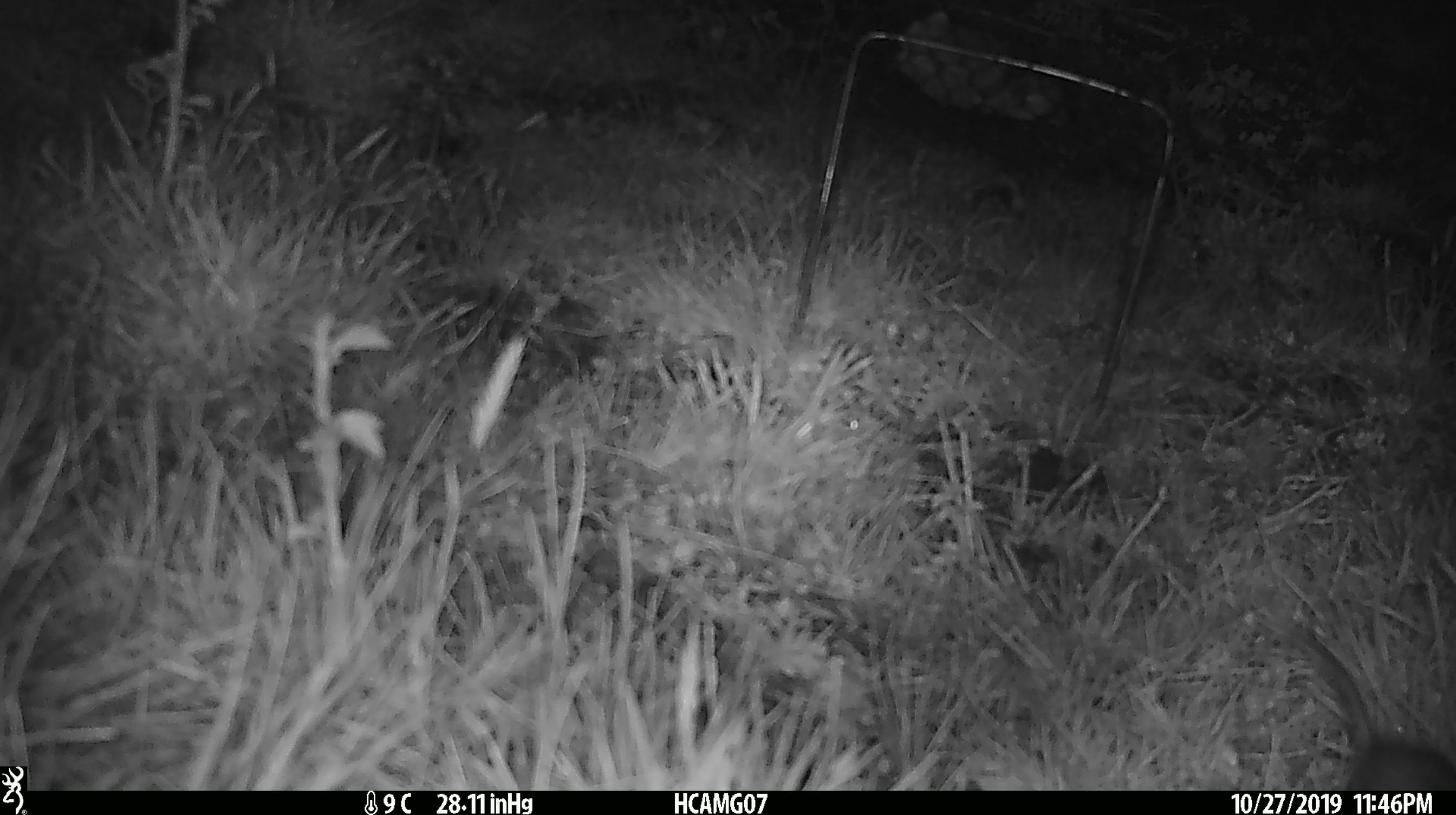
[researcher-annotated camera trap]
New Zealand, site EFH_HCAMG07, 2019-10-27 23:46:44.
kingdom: Animalia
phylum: Chordata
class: Mammalia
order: Rodentia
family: Muridae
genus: Mus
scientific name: Mus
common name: mouse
Mouse (Mus).